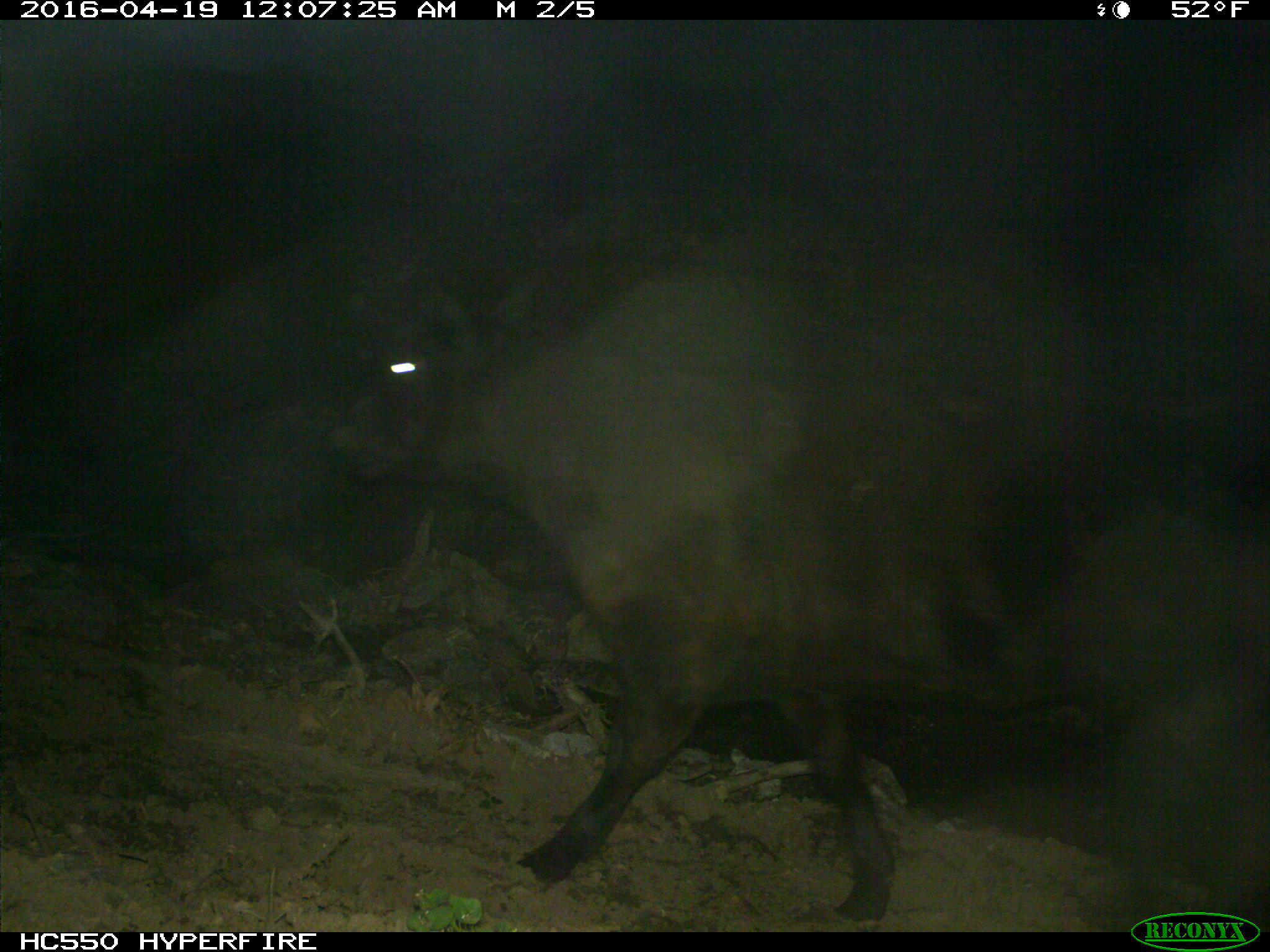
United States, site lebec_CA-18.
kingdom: Animalia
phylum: Chordata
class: Mammalia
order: Artiodactyla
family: Bovidae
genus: Bos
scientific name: Bos taurus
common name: domestic cow